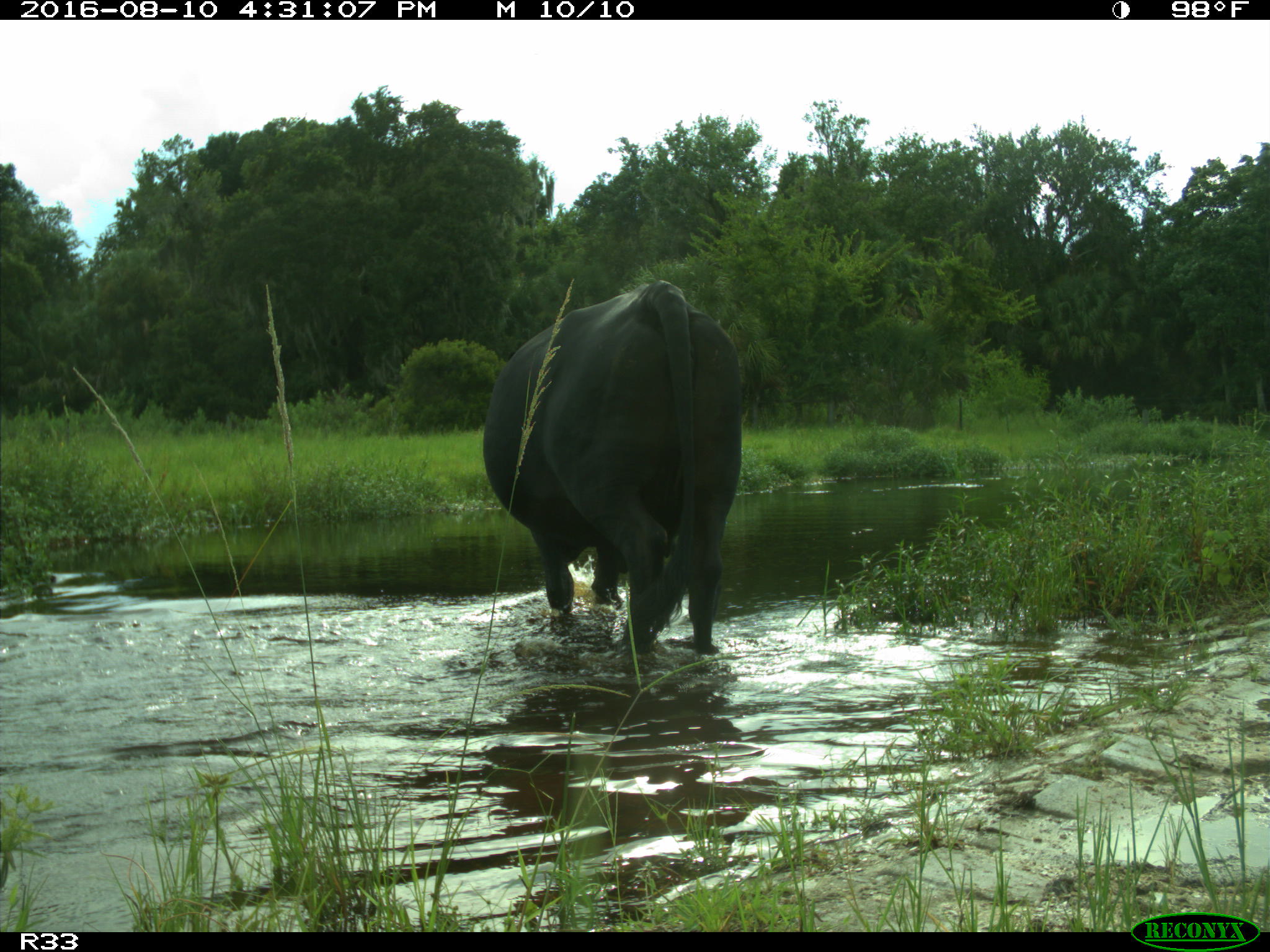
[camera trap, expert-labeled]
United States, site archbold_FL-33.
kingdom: Animalia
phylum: Chordata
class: Mammalia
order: Artiodactyla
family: Bovidae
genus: Bos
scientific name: Bos taurus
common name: domestic cow